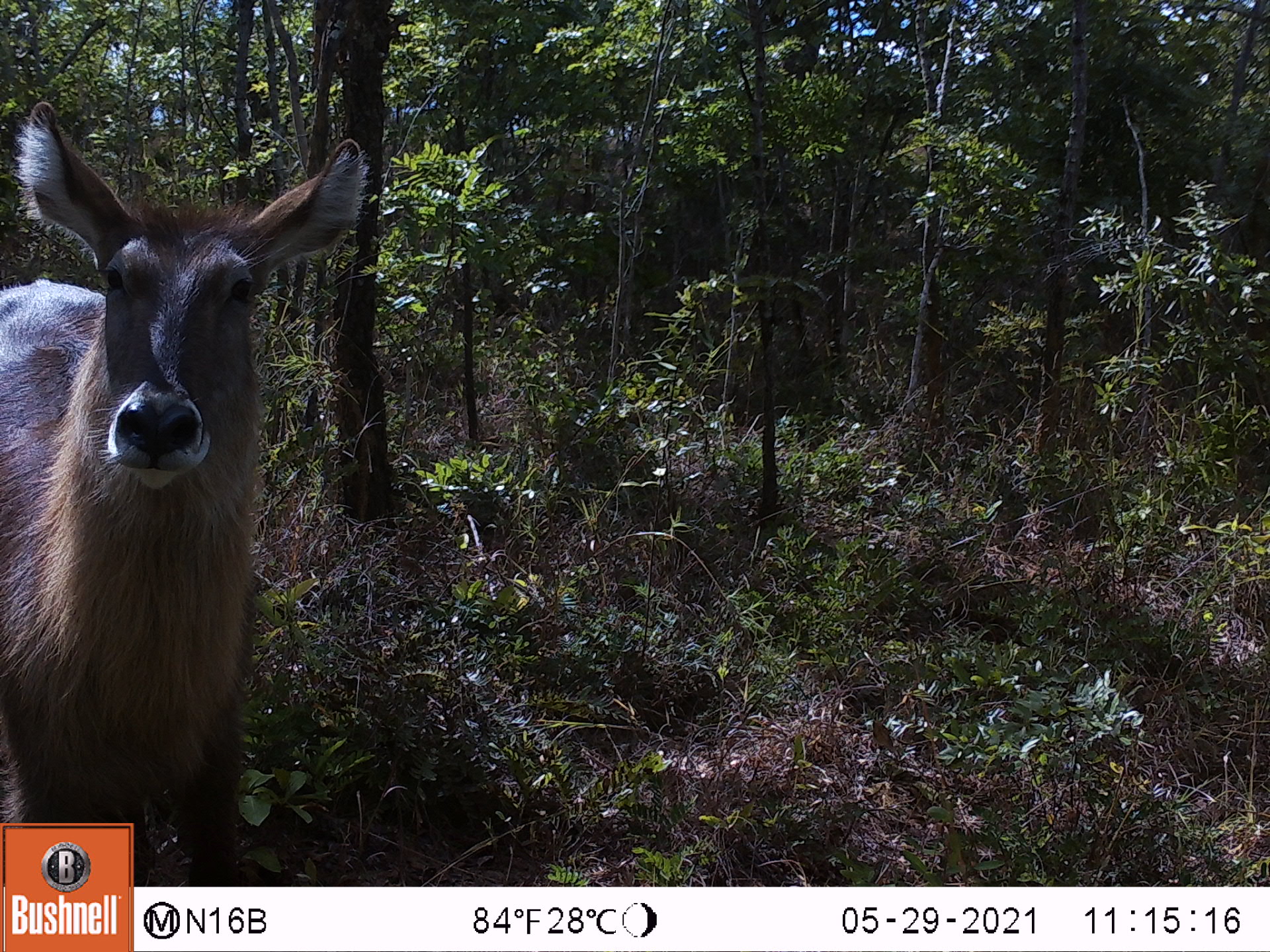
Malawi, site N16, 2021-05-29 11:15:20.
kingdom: Animalia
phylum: Chordata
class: Mammalia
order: Artiodactyla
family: Bovidae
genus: Kobus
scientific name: Kobus ellipsiprymnus ellipsiprymnus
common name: common waterbuck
Common waterbuck (Kobus ellipsiprymnus ellipsiprymnus), count 1.